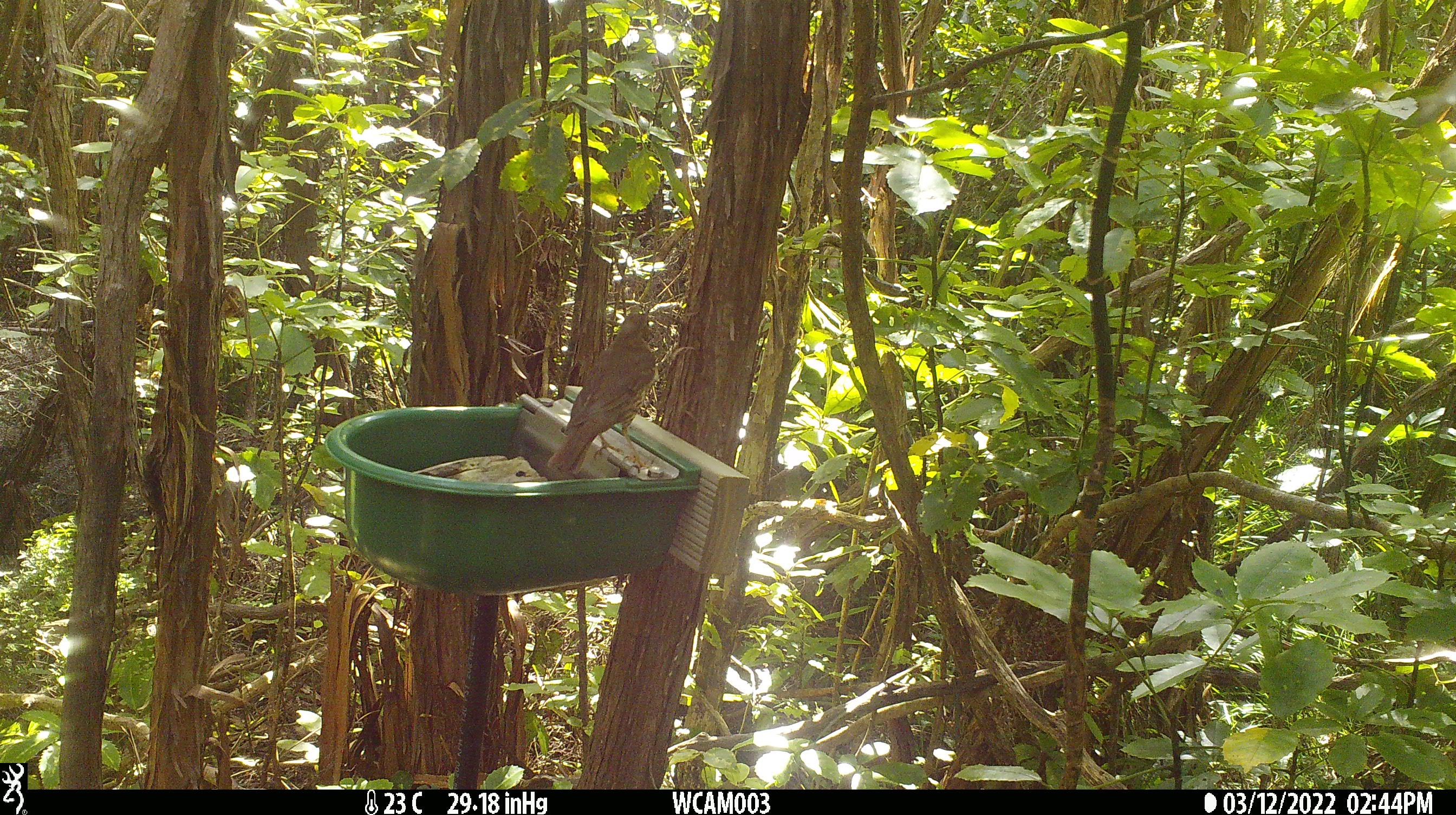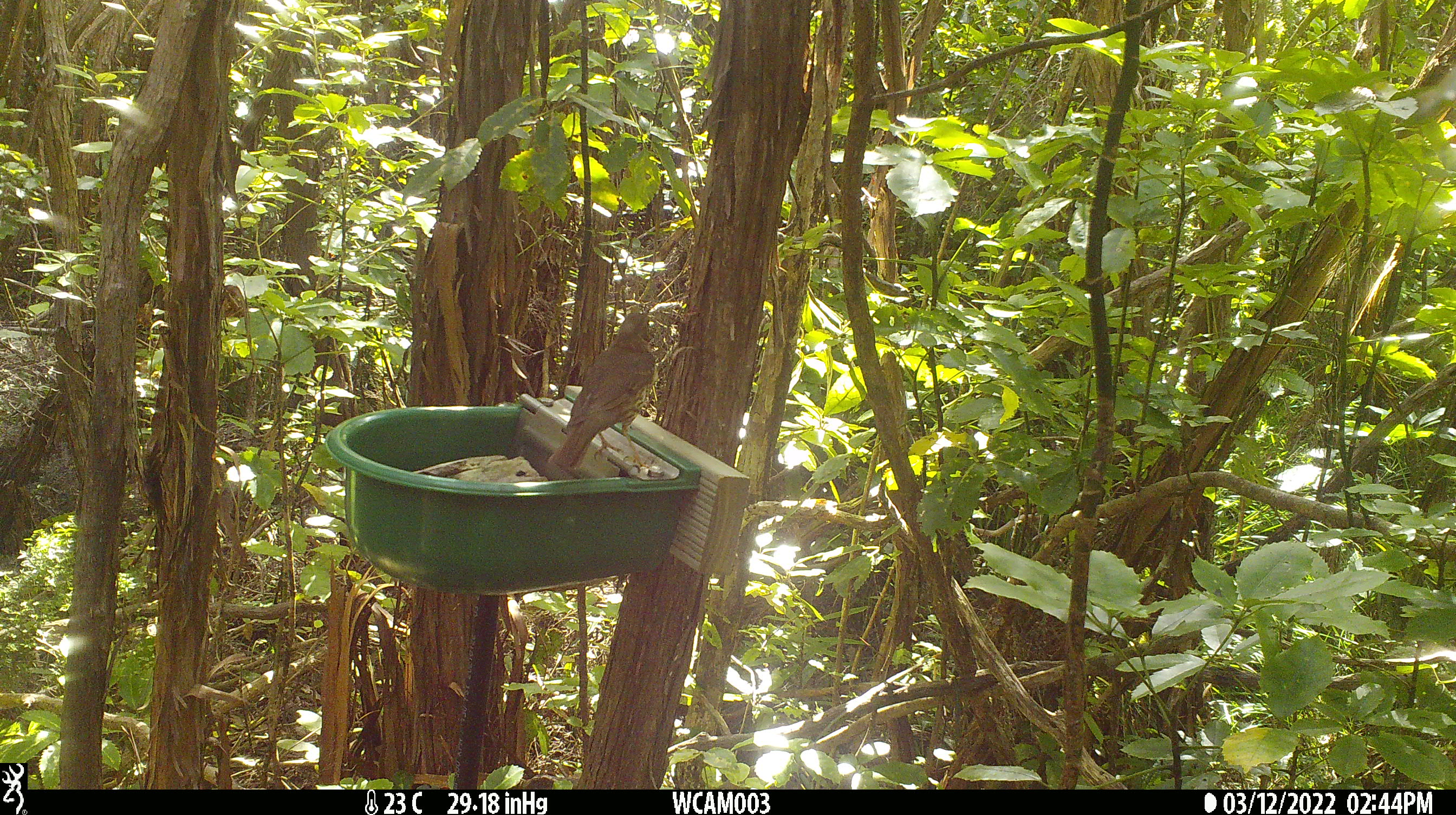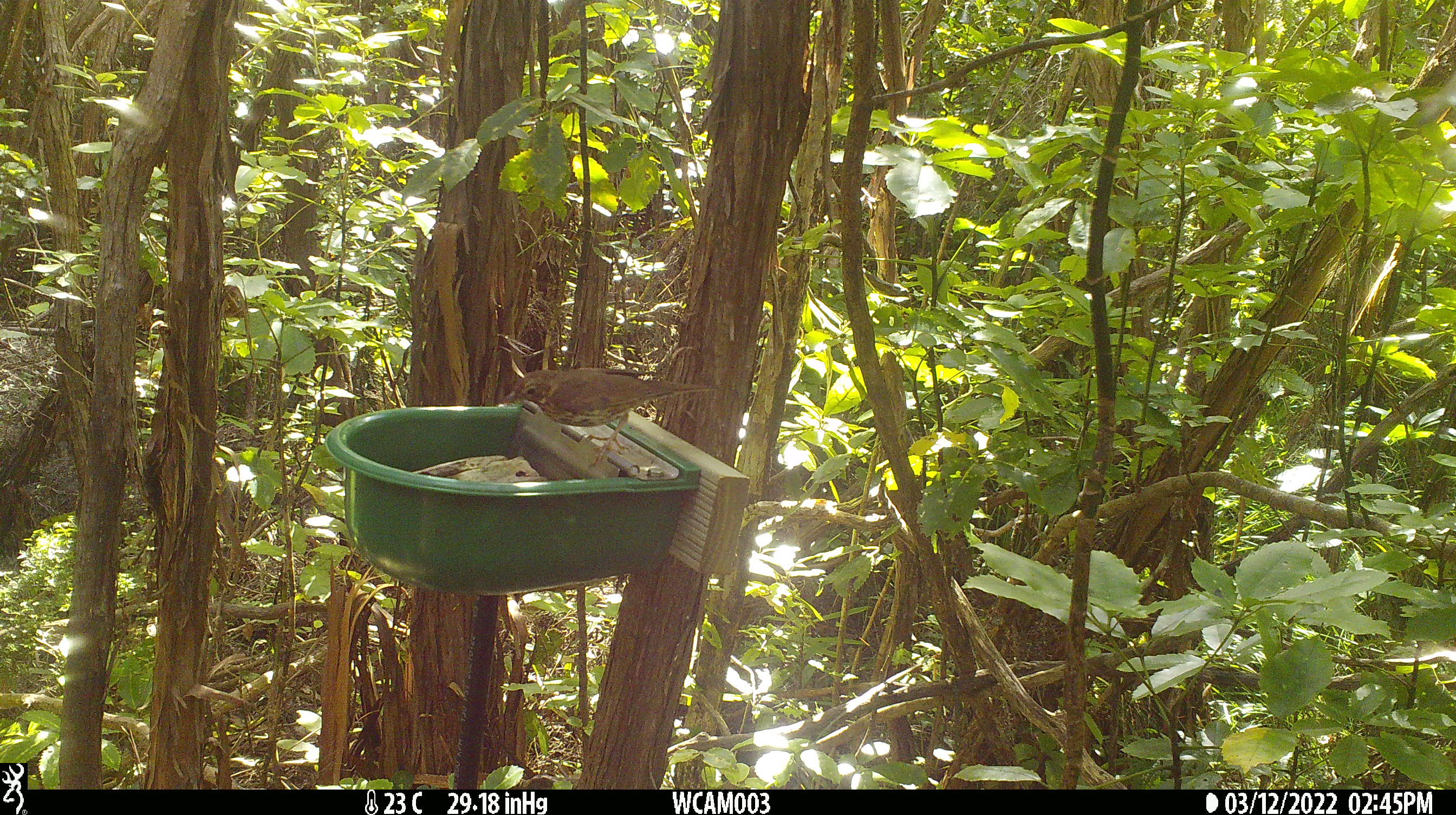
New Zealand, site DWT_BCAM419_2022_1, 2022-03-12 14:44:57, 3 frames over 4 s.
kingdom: Animalia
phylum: Chordata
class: Aves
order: Passeriformes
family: Turdidae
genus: Turdus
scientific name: Turdus philomelos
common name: song thrush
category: thrush